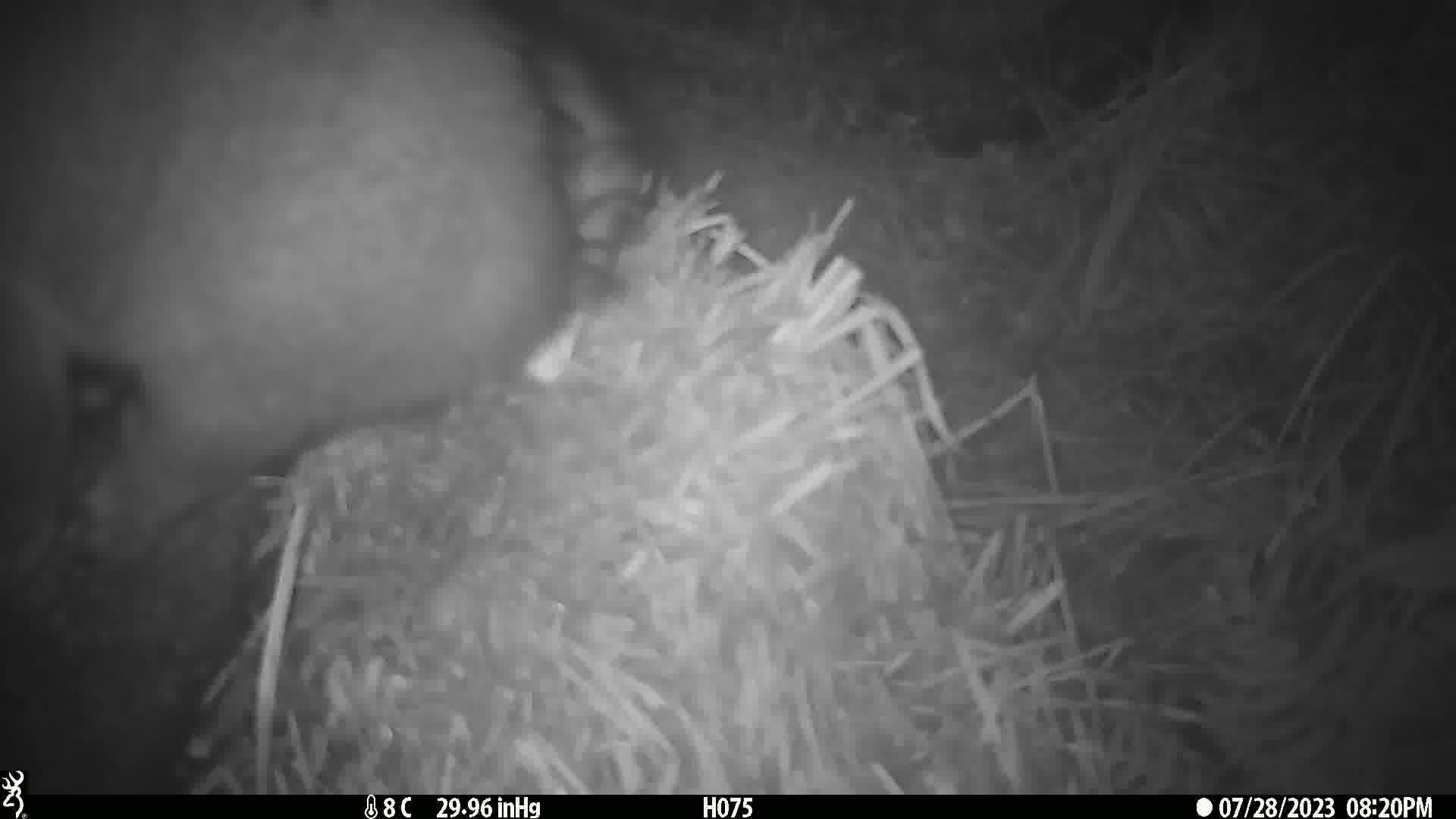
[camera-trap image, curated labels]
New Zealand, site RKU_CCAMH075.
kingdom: Animalia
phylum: Chordata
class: Mammalia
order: Diprotodontia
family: Phalangeridae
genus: Trichosurus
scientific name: Trichosurus vulpecula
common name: common brushtail possum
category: possum